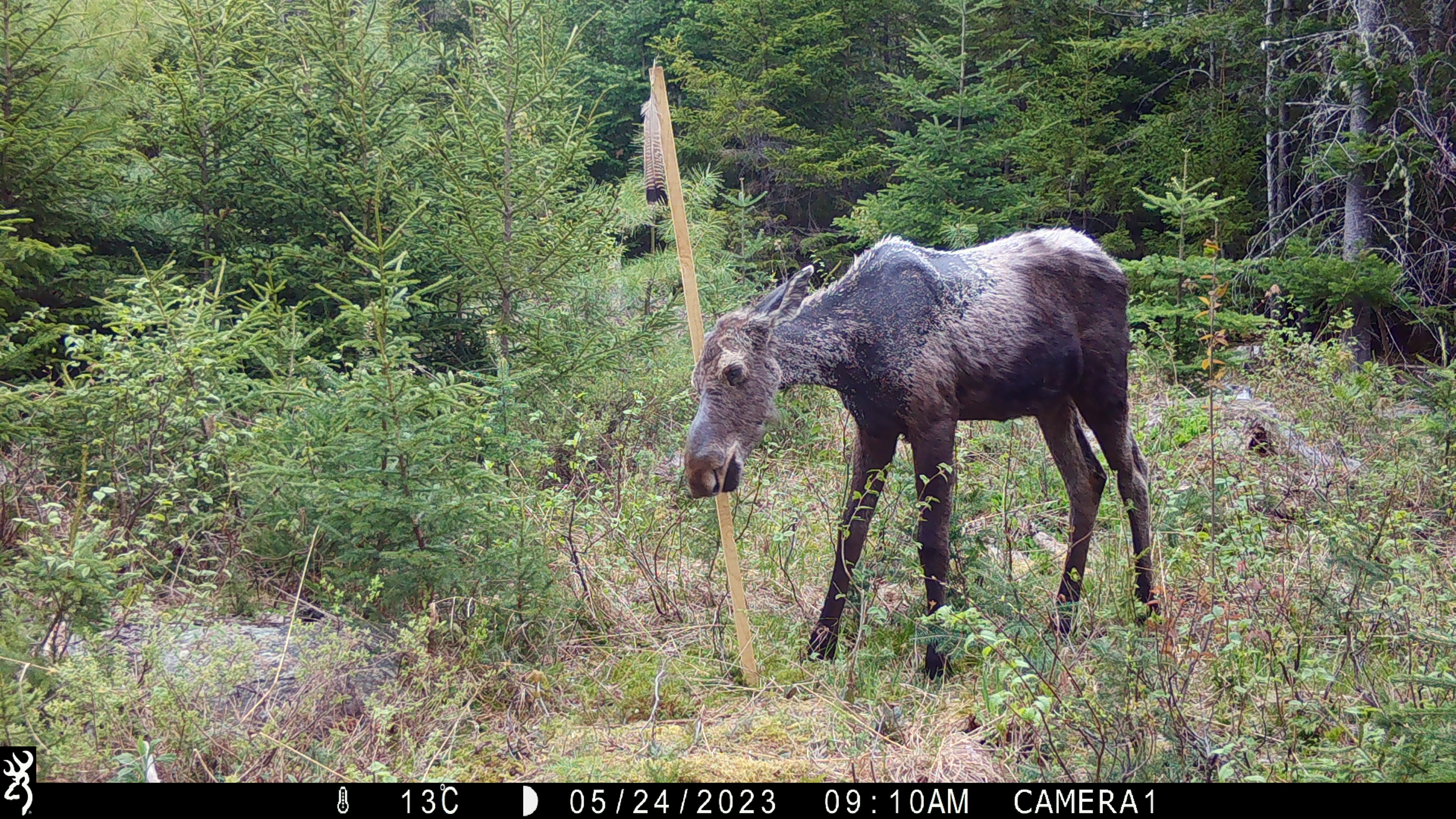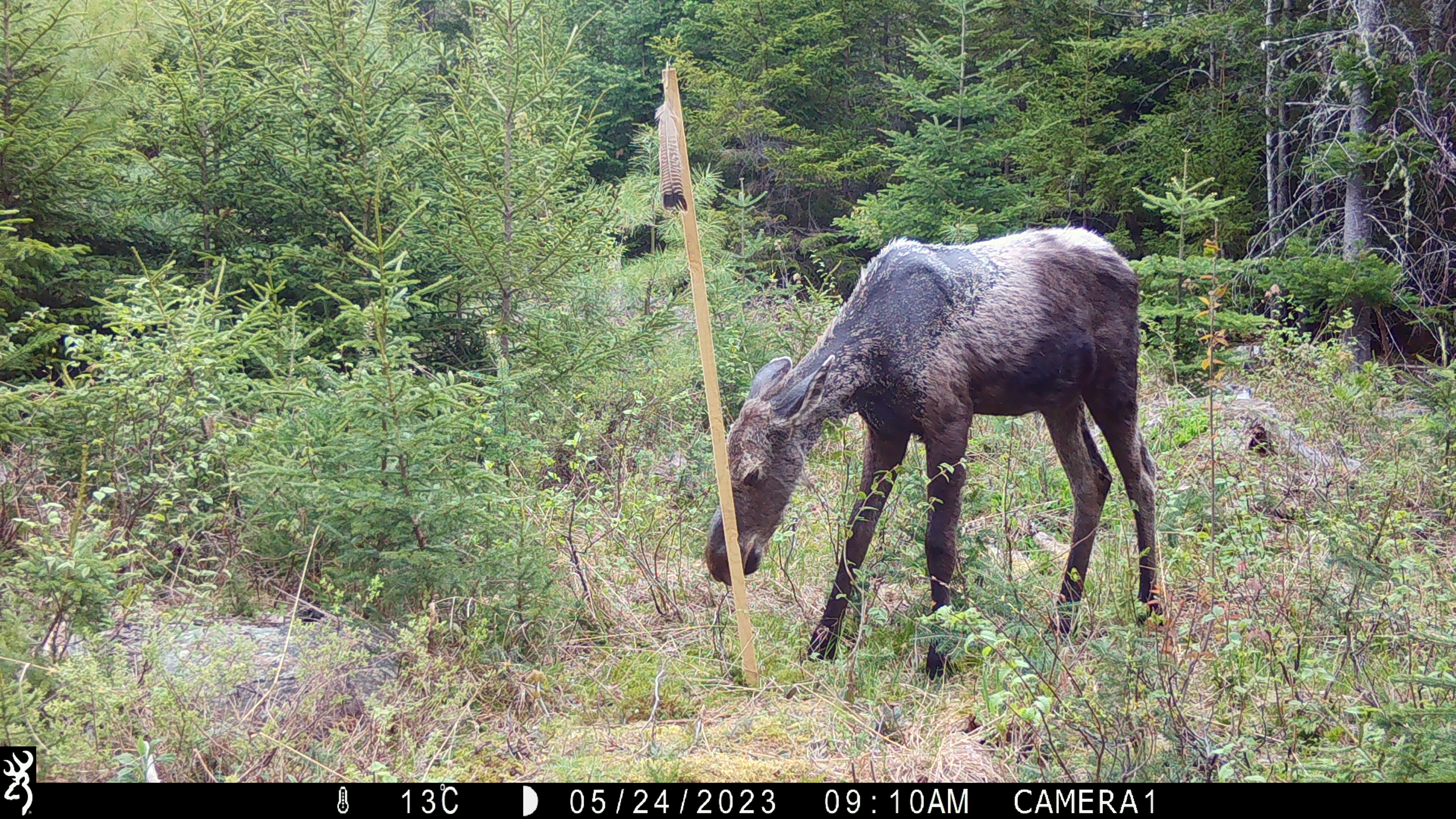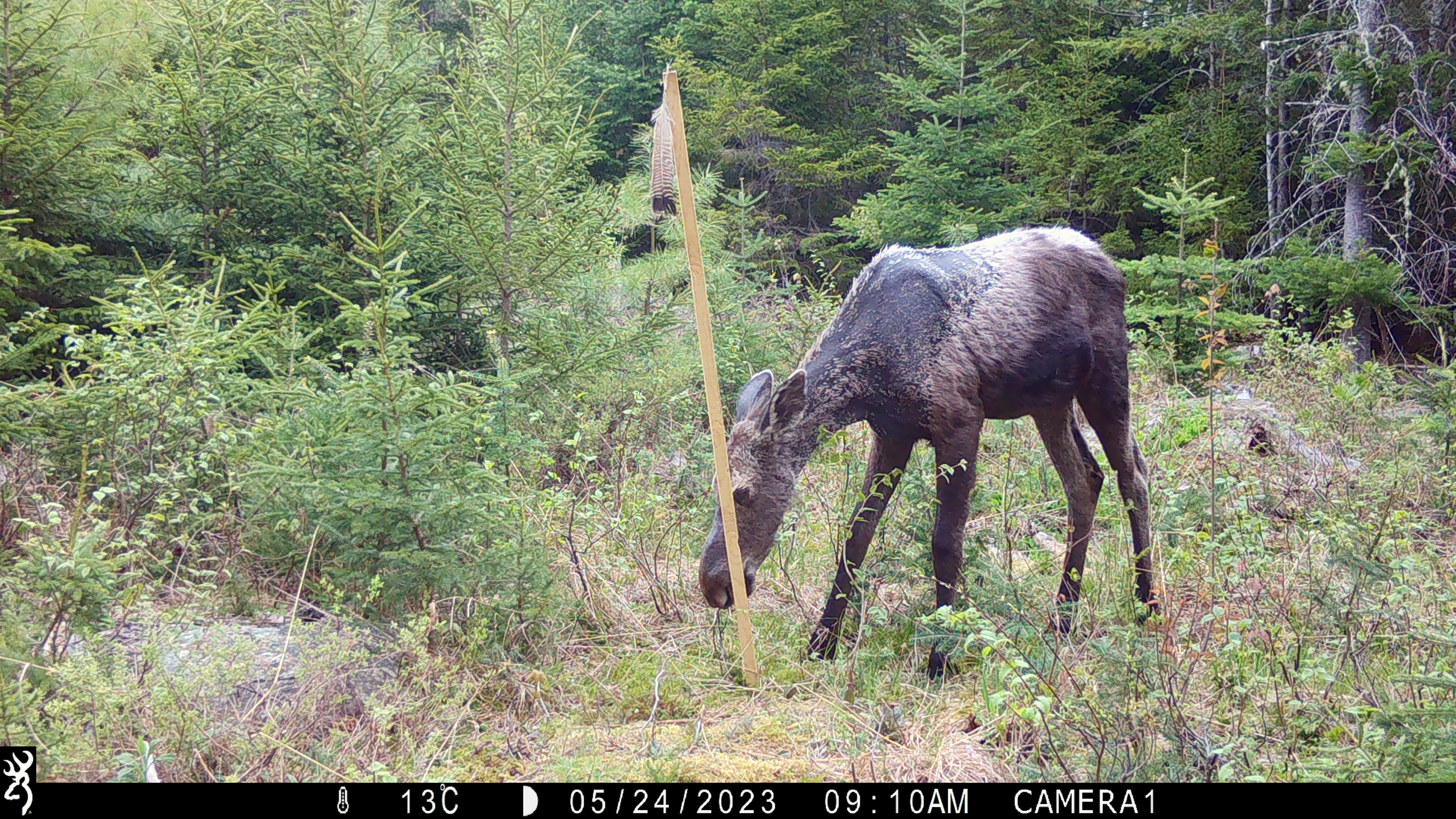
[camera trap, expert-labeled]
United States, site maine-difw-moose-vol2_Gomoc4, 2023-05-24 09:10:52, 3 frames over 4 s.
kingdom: Animalia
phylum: Chordata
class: Mammalia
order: Artiodactyla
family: Cervidae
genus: Alces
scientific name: Alces alces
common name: moose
Moose (Alces alces).